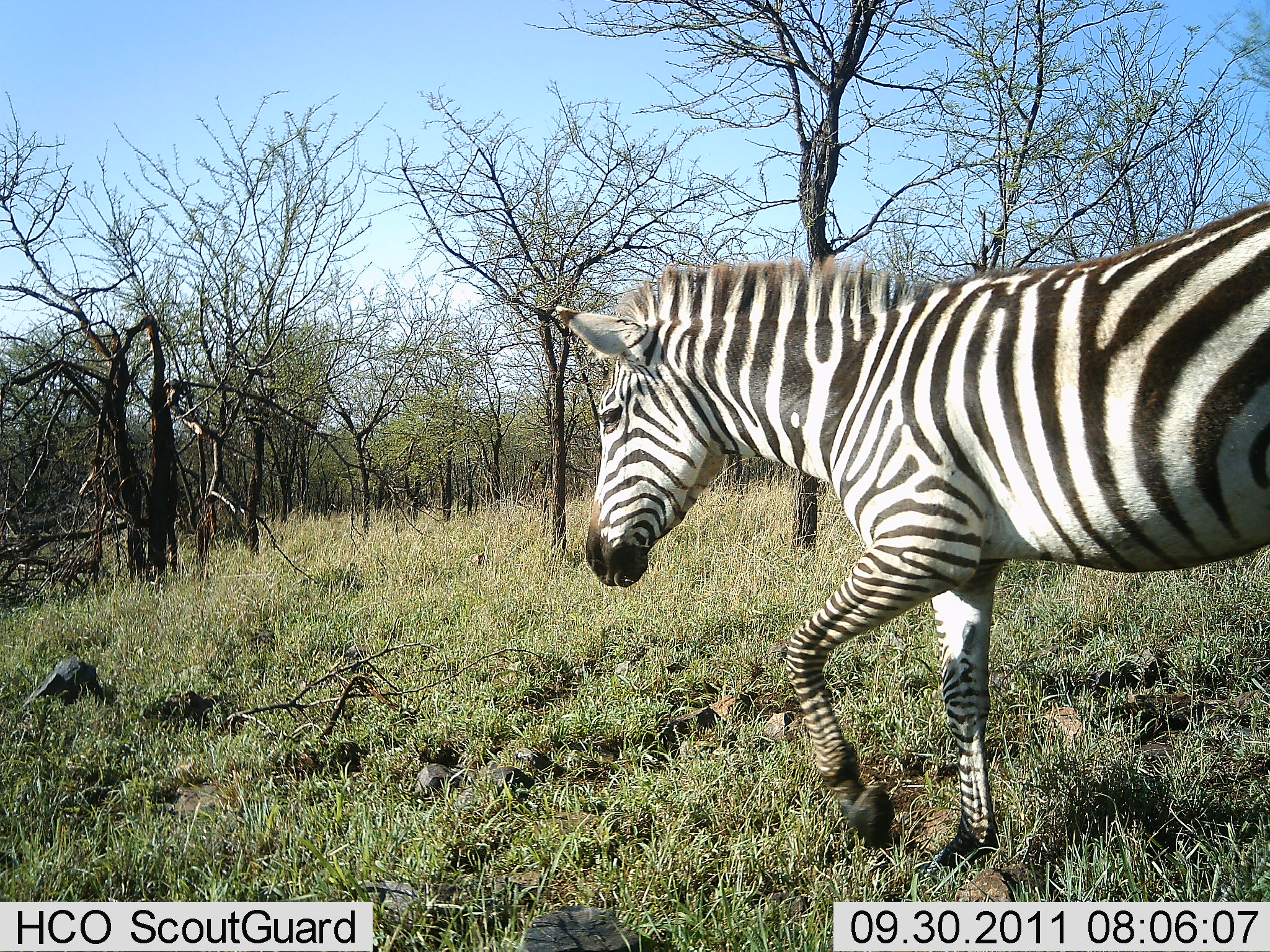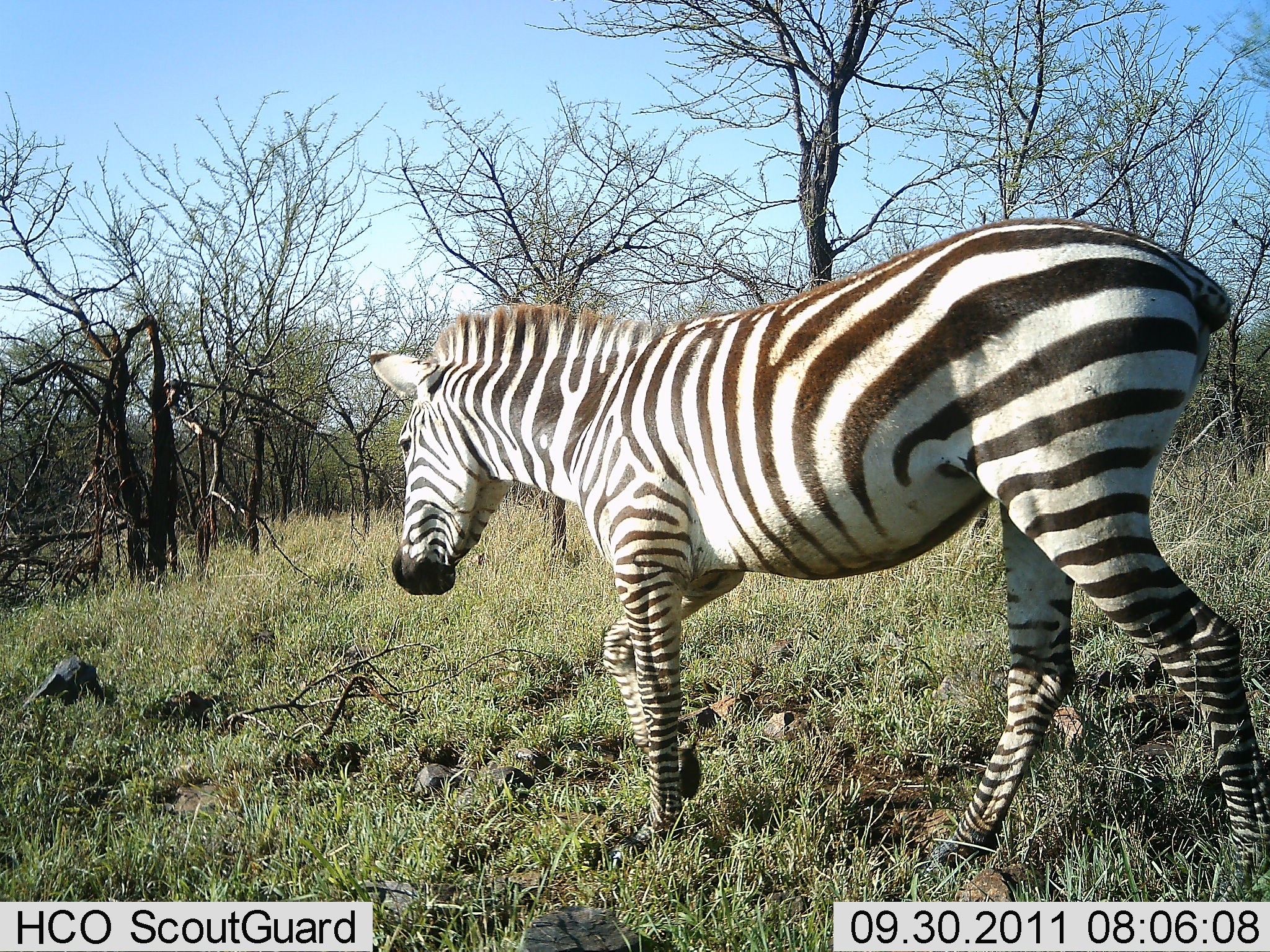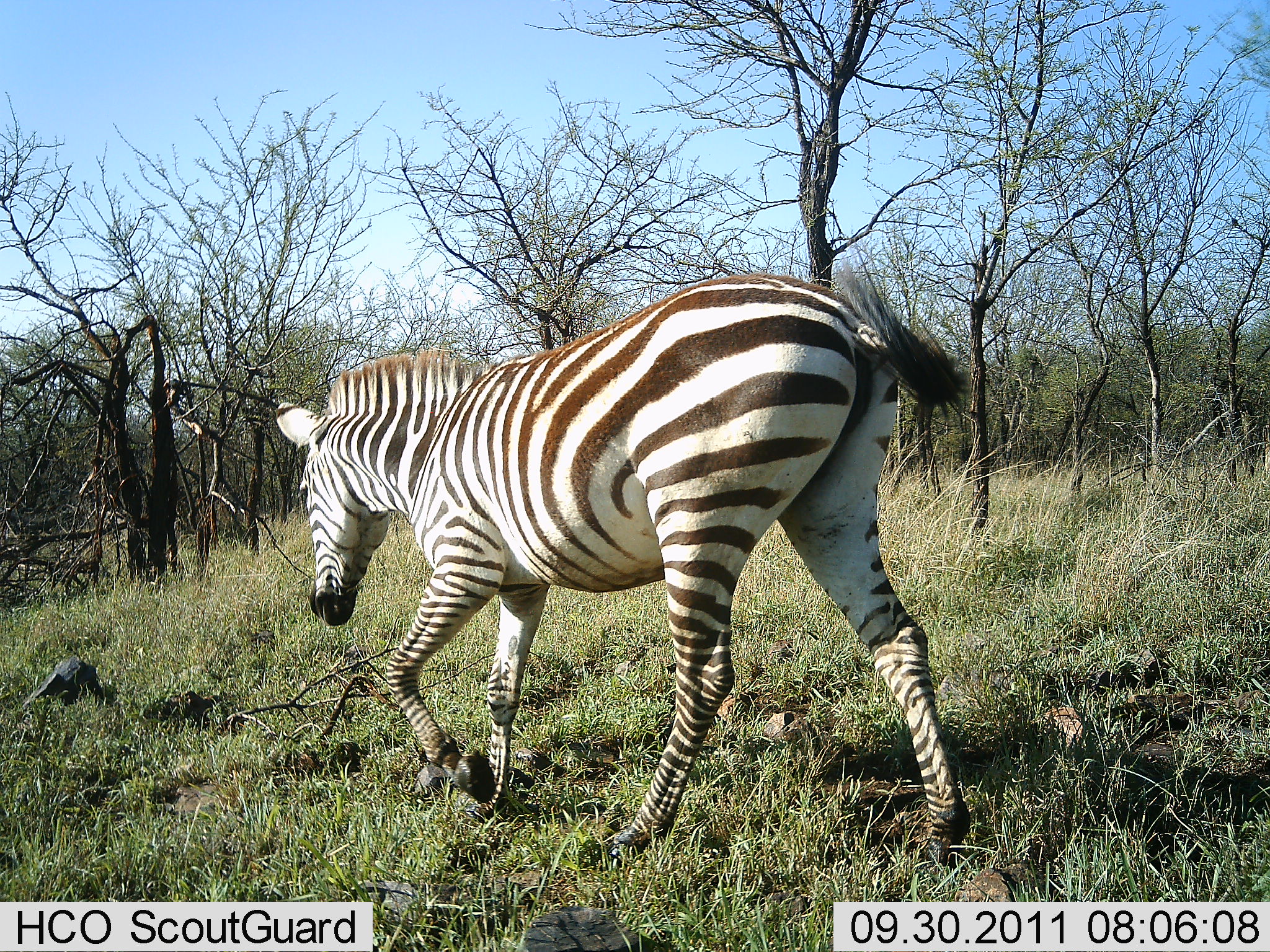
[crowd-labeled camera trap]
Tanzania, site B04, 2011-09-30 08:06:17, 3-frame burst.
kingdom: Animalia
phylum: Chordata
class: Mammalia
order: Perissodactyla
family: Equidae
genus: Equus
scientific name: Equus quagga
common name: plains zebra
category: zebra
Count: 1.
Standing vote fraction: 8%.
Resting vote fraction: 0%.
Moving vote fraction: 100%.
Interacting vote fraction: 0%.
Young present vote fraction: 0%.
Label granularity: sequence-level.